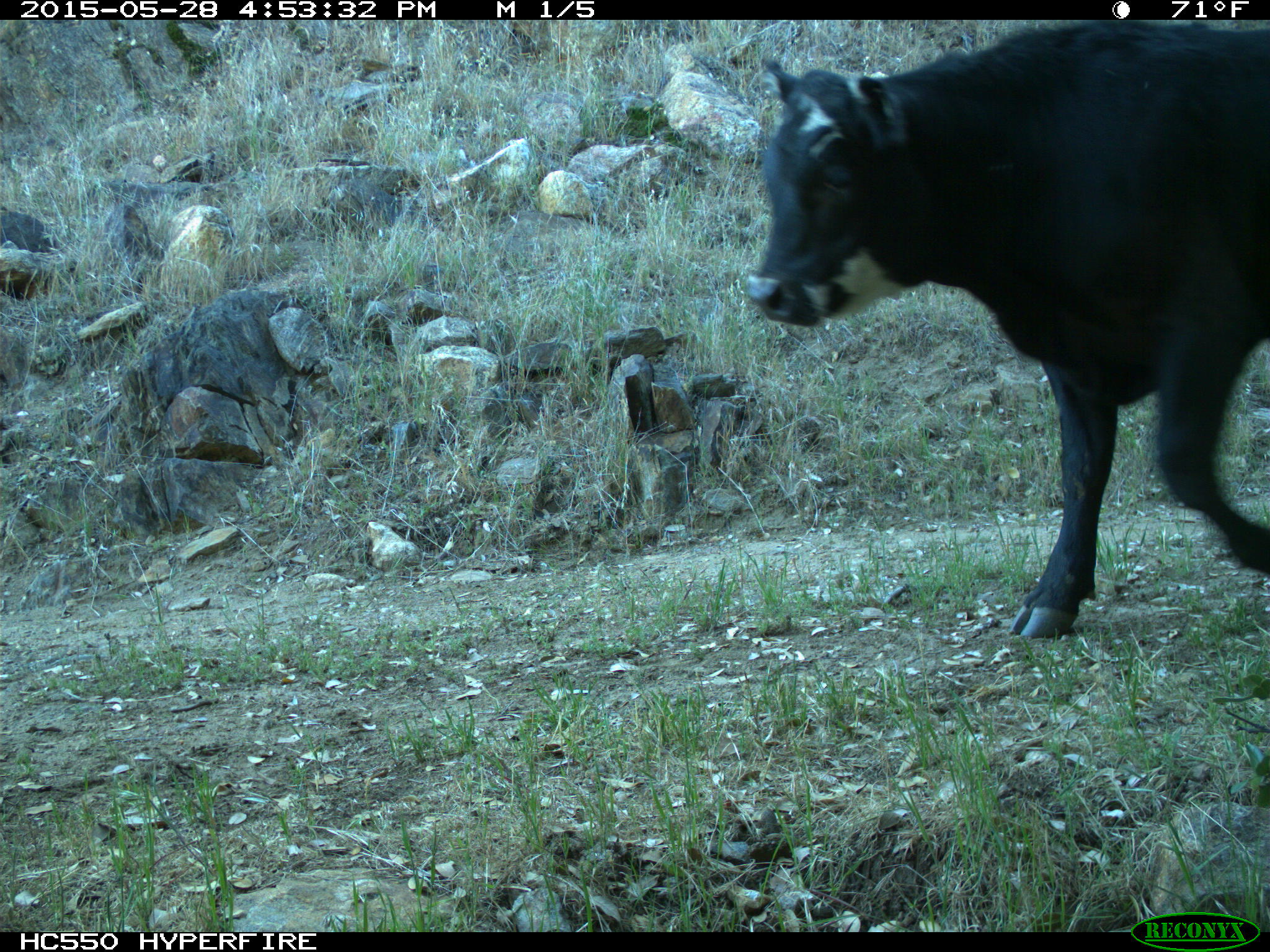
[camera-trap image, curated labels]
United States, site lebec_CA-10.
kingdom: Animalia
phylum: Chordata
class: Mammalia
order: Artiodactyla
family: Bovidae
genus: Bos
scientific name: Bos taurus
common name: domestic cow